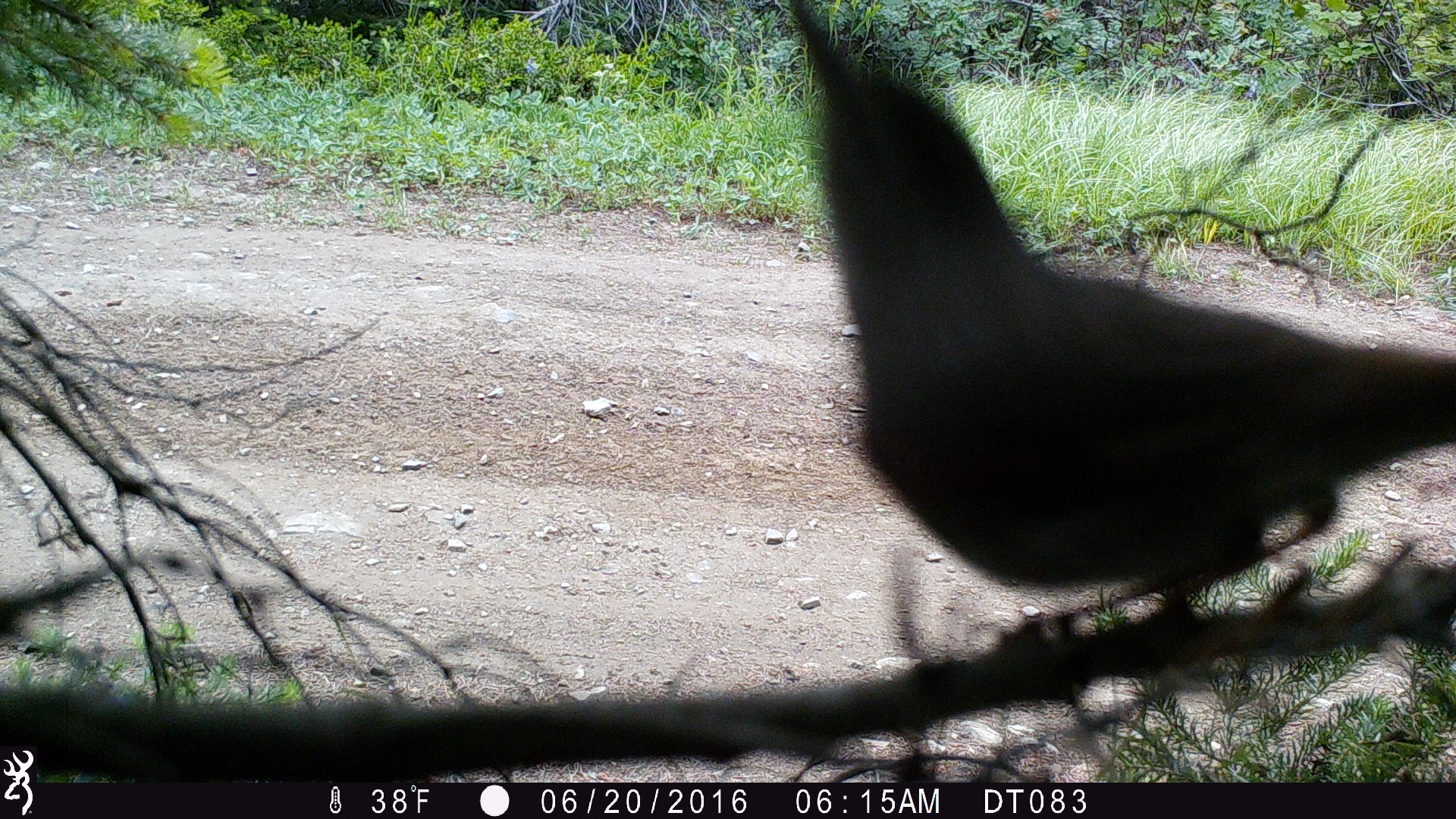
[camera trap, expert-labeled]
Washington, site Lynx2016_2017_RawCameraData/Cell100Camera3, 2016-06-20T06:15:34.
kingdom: Animalia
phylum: Chordata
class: Aves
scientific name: Aves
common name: birds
Aves (birds). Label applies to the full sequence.